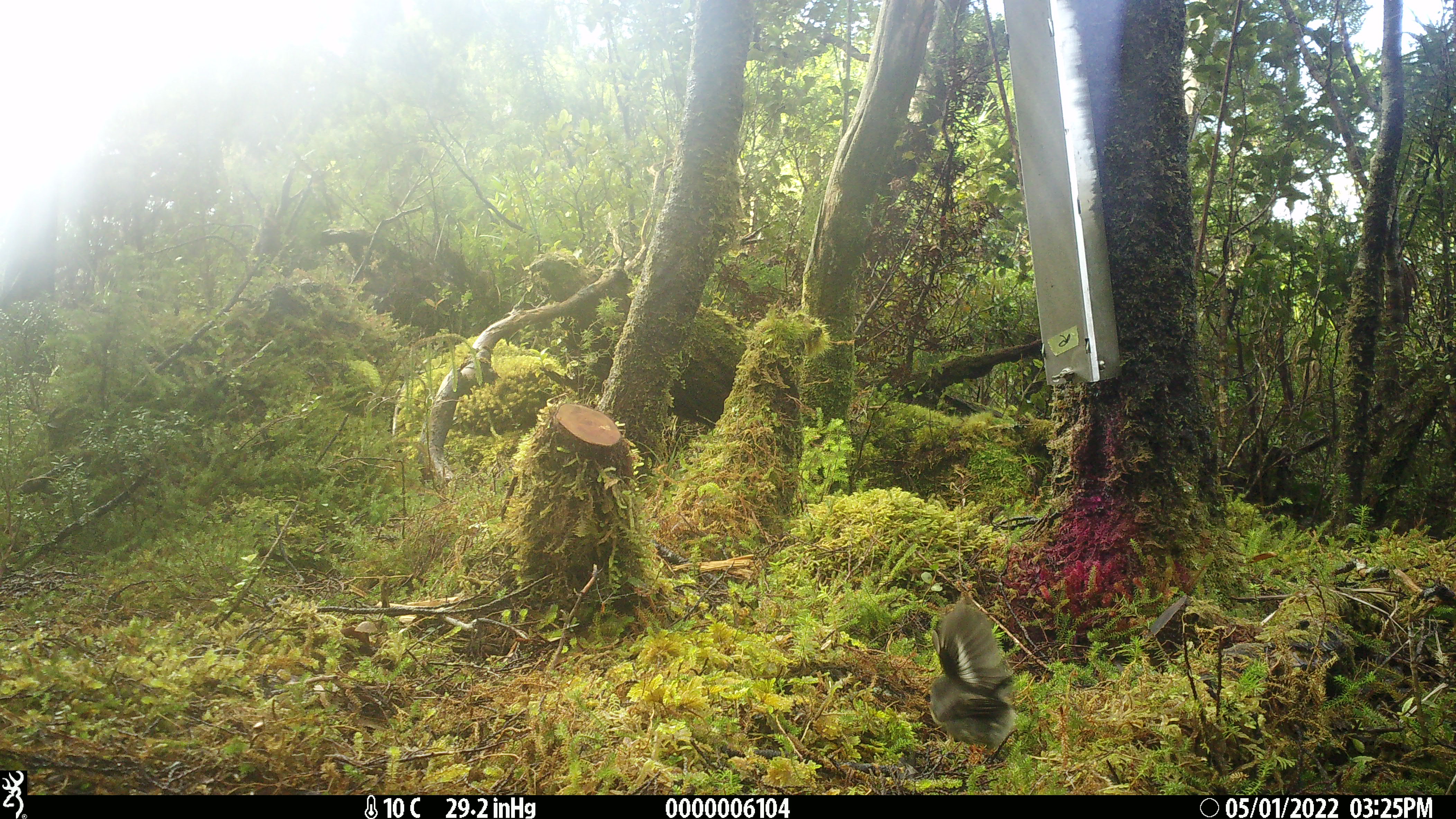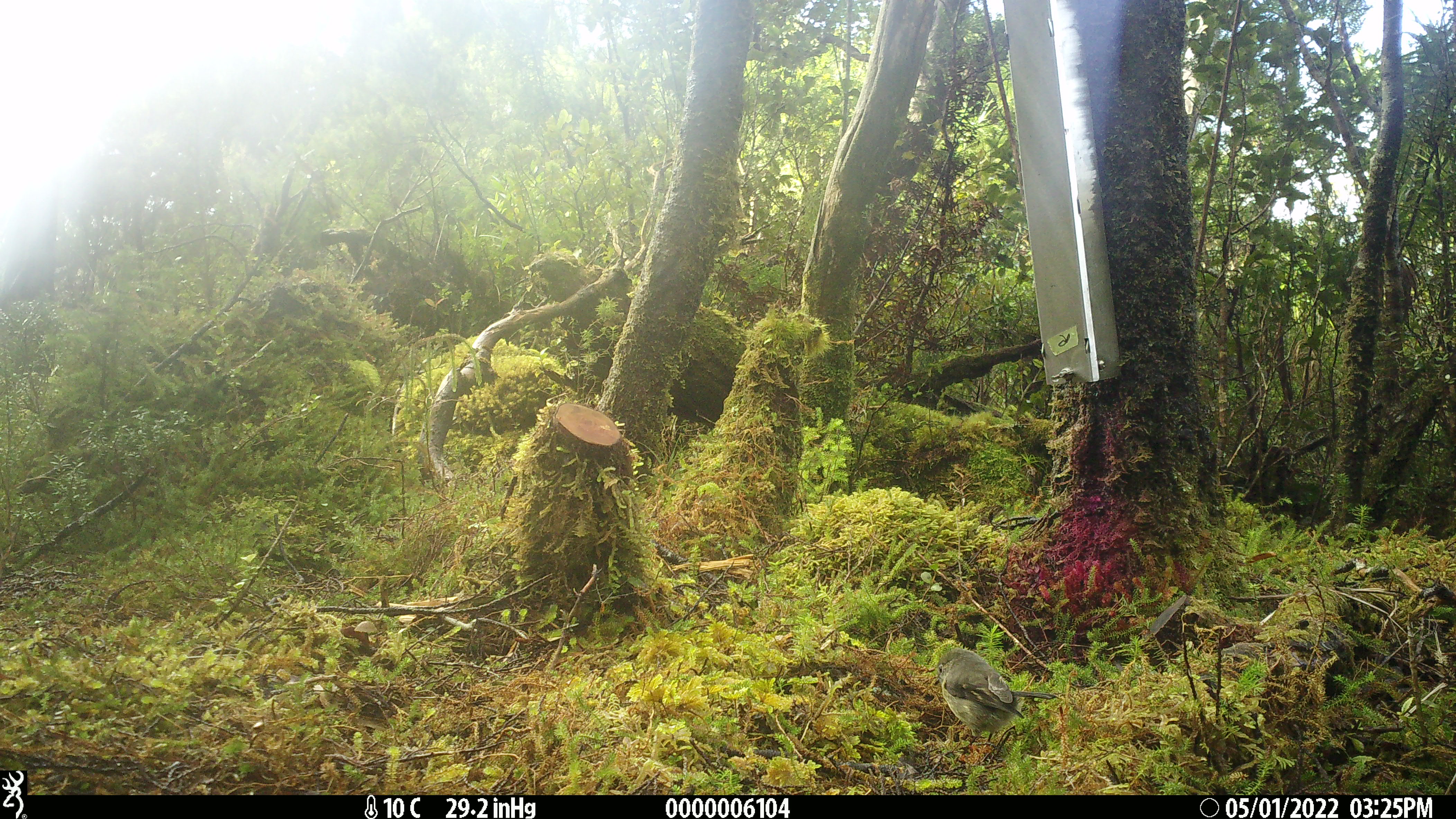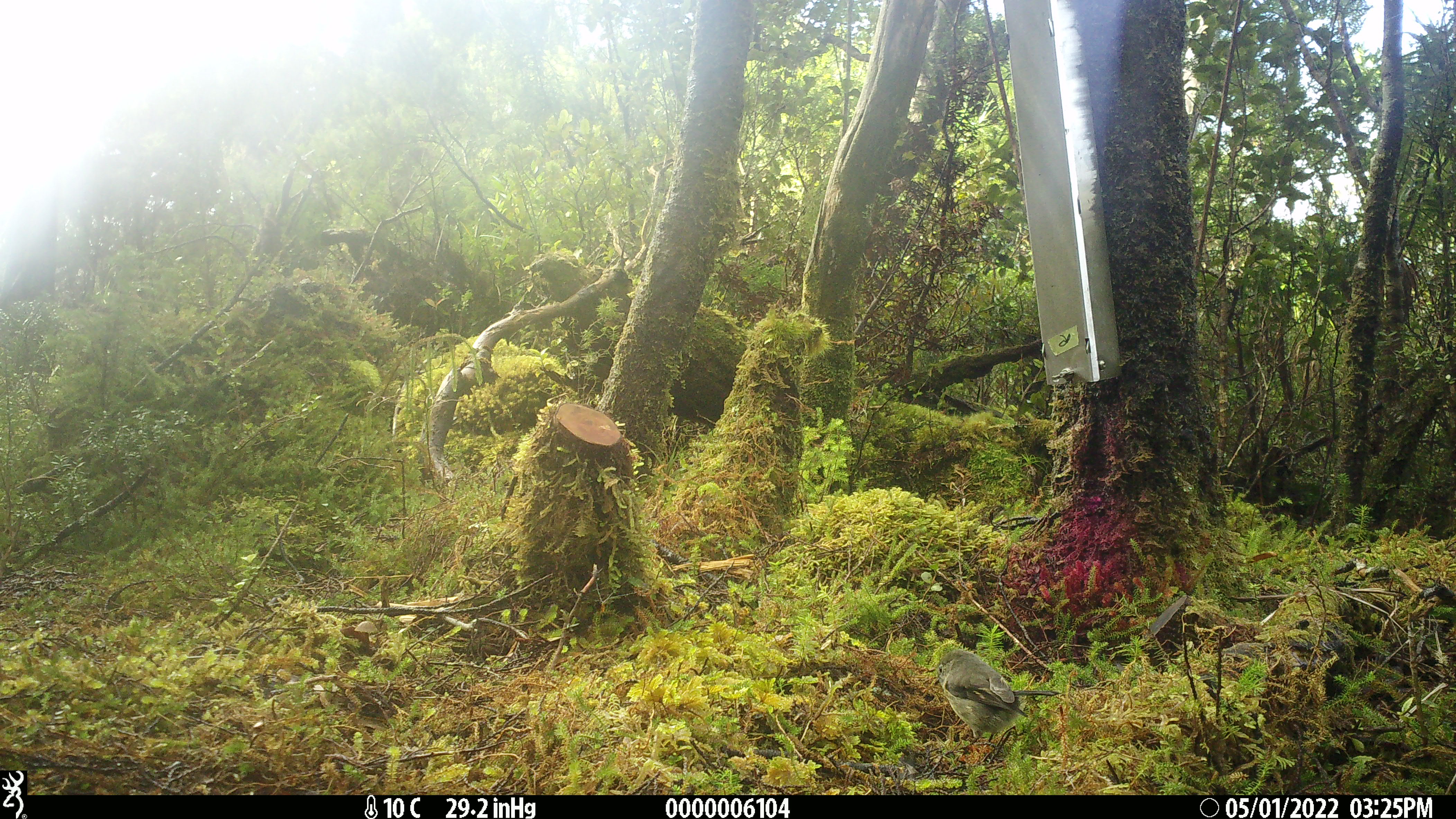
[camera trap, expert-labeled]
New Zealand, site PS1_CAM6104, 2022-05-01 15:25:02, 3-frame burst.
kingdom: Animalia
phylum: Chordata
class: Aves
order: Passeriformes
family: Petroicidae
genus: Petroica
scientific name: Petroica macrocephala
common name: tomtit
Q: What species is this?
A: Tomtit (Petroica macrocephala).